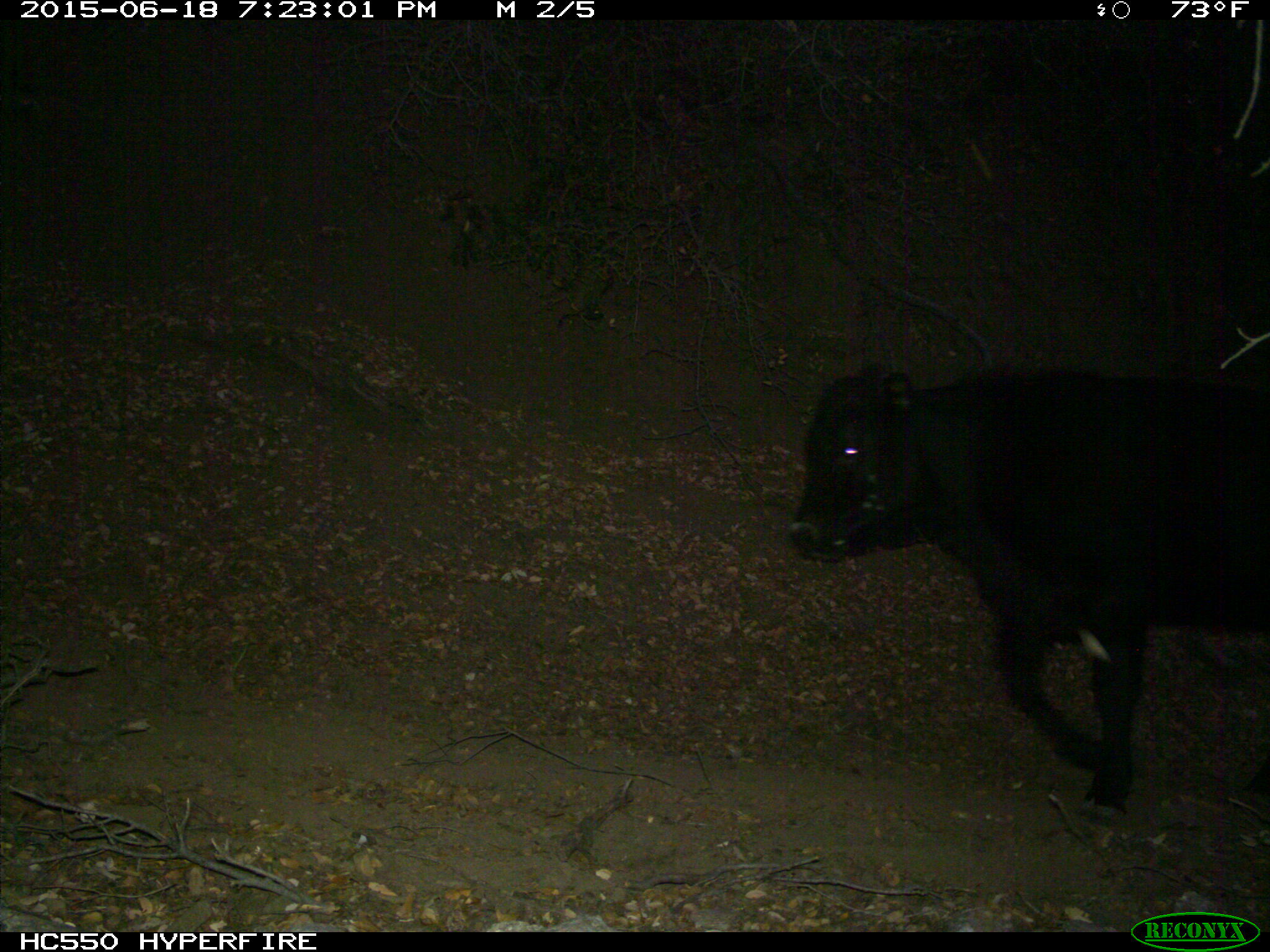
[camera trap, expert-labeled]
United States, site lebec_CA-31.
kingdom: Animalia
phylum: Chordata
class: Mammalia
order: Artiodactyla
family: Bovidae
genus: Bos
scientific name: Bos taurus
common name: domestic cow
Bos taurus (domestic cow).